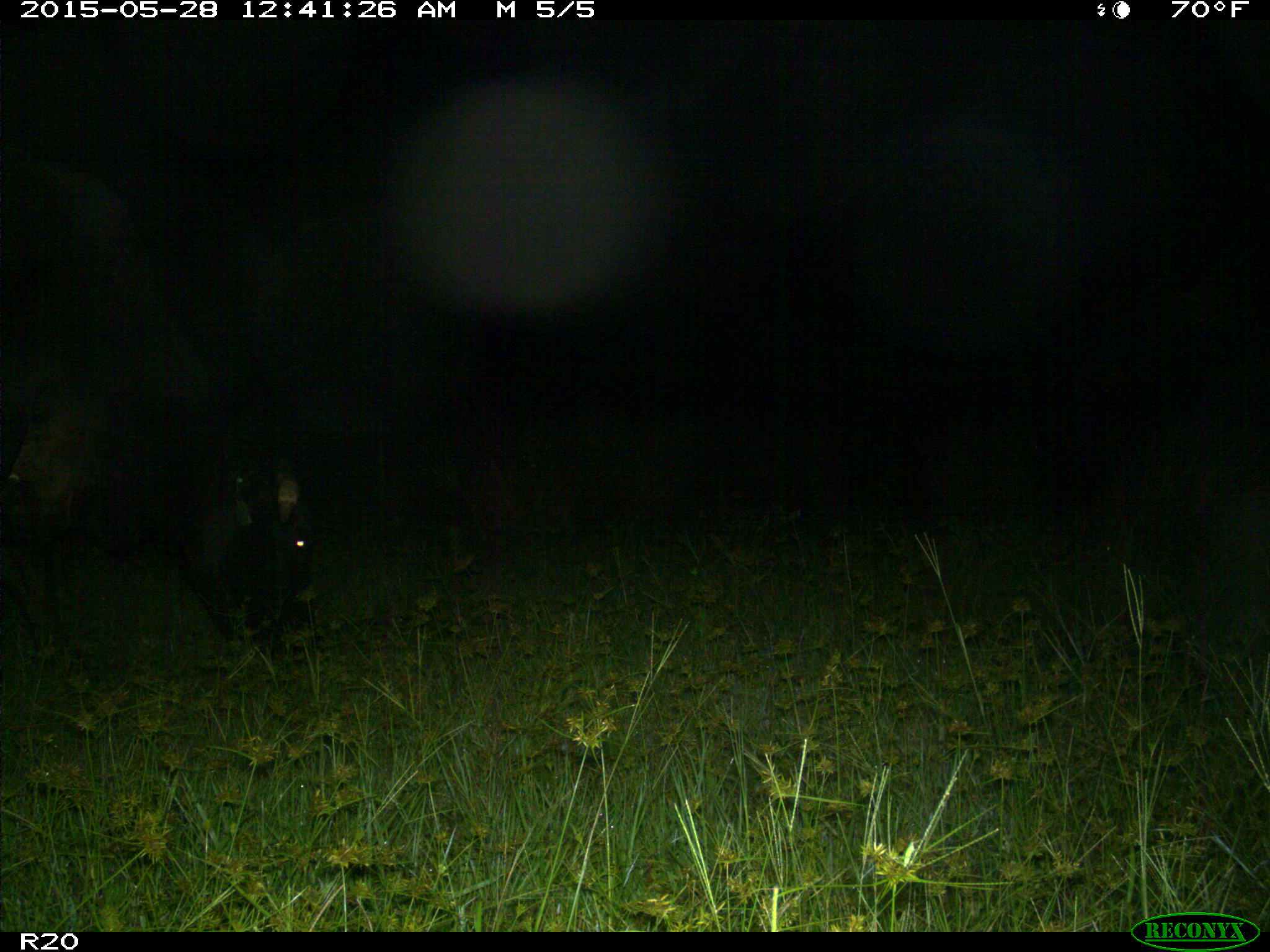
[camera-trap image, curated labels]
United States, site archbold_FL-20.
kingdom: Animalia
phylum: Chordata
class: Mammalia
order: Artiodactyla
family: Bovidae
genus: Bos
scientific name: Bos taurus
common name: domestic cow